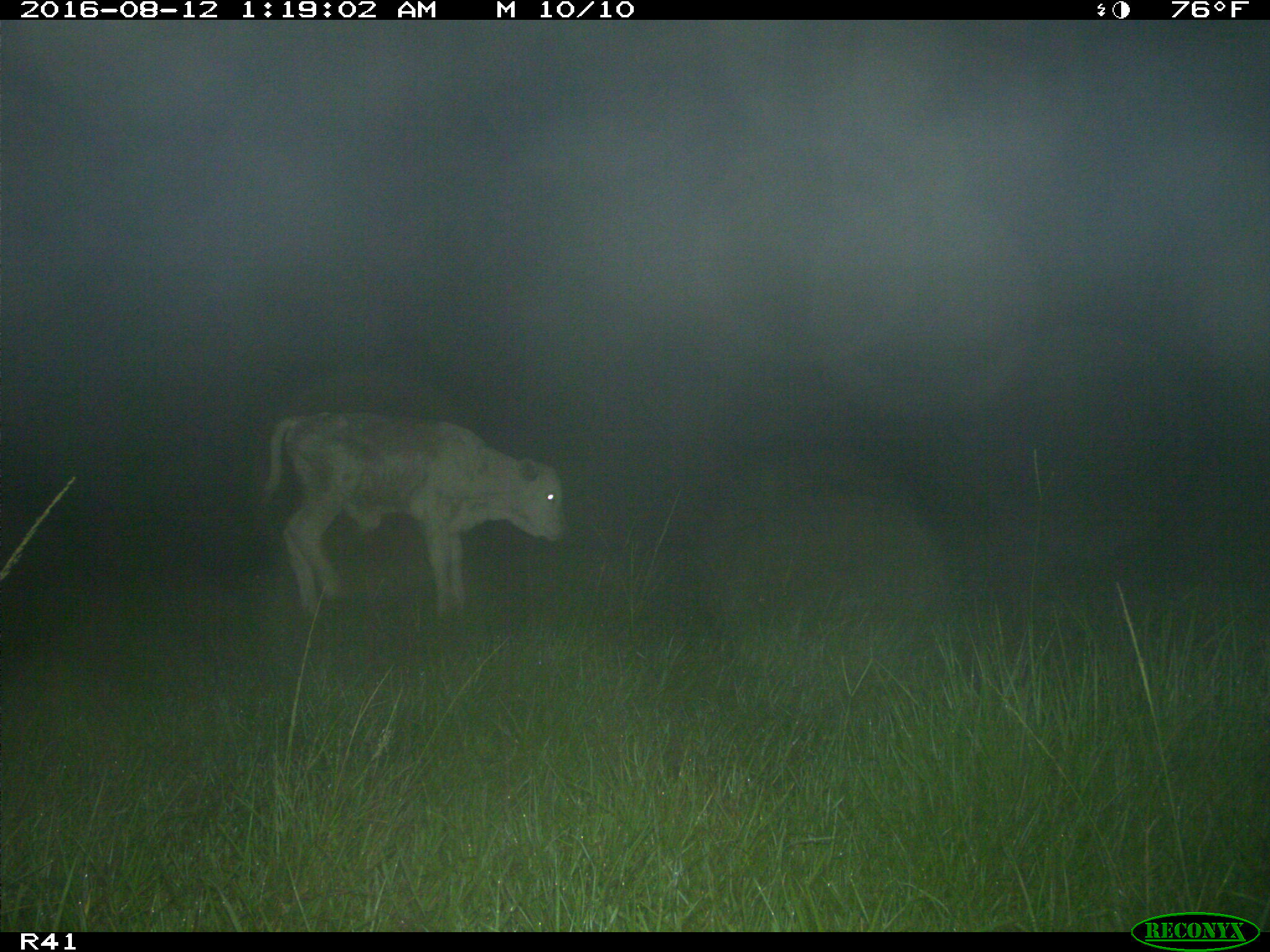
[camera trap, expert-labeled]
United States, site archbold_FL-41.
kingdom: Animalia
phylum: Chordata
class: Mammalia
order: Artiodactyla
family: Bovidae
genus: Bos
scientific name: Bos taurus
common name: domestic cow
Bos taurus (domestic cow).